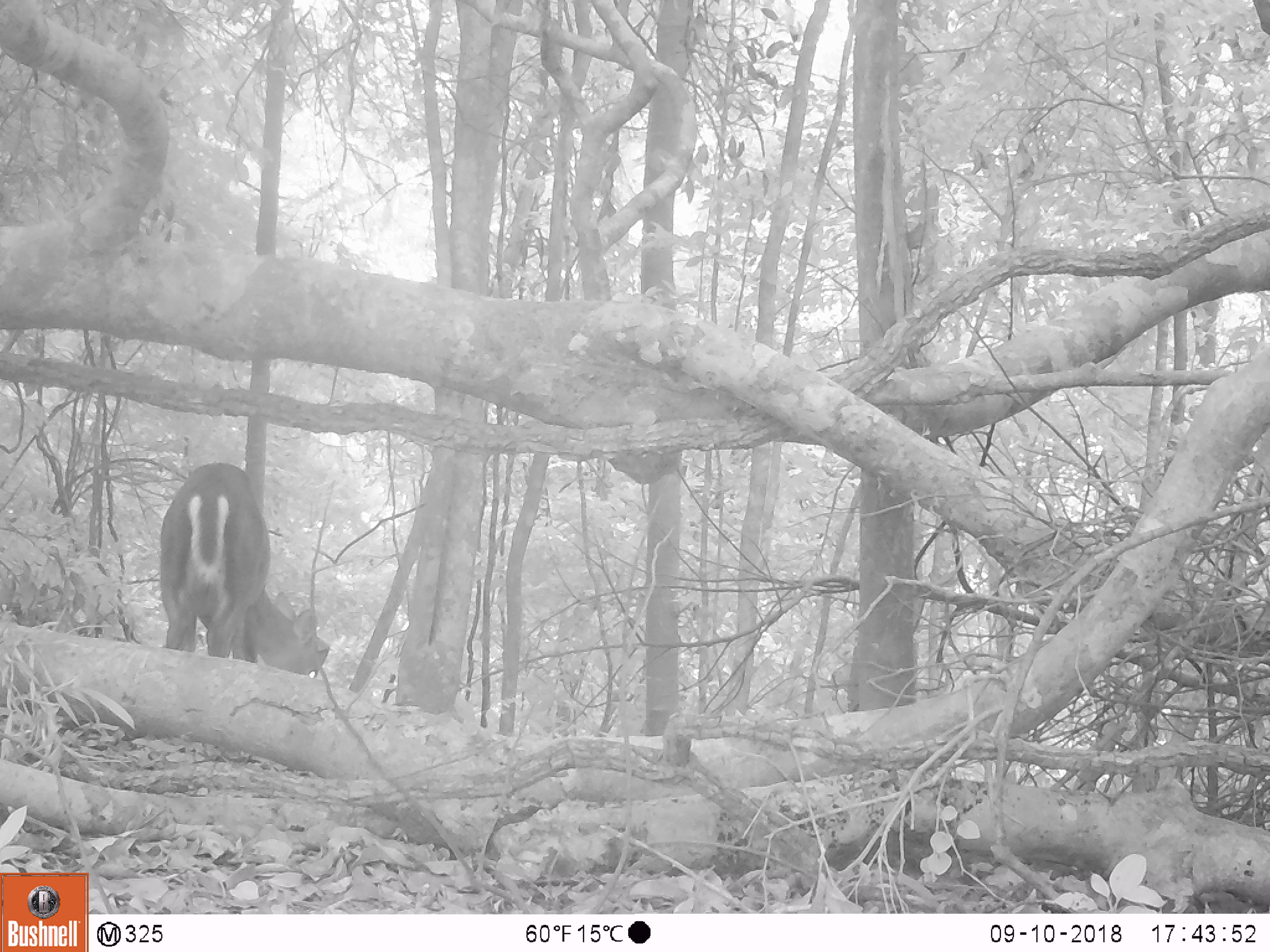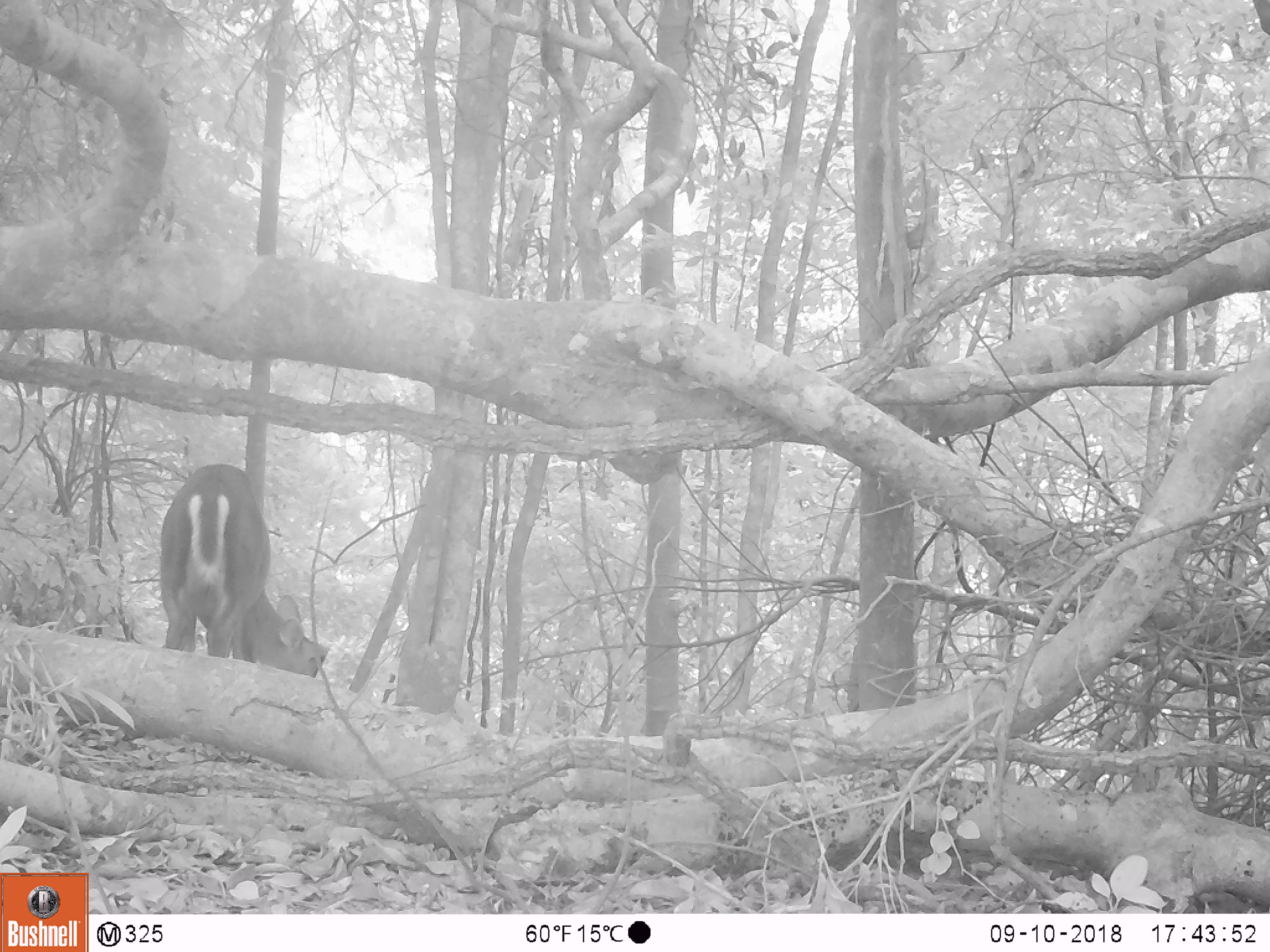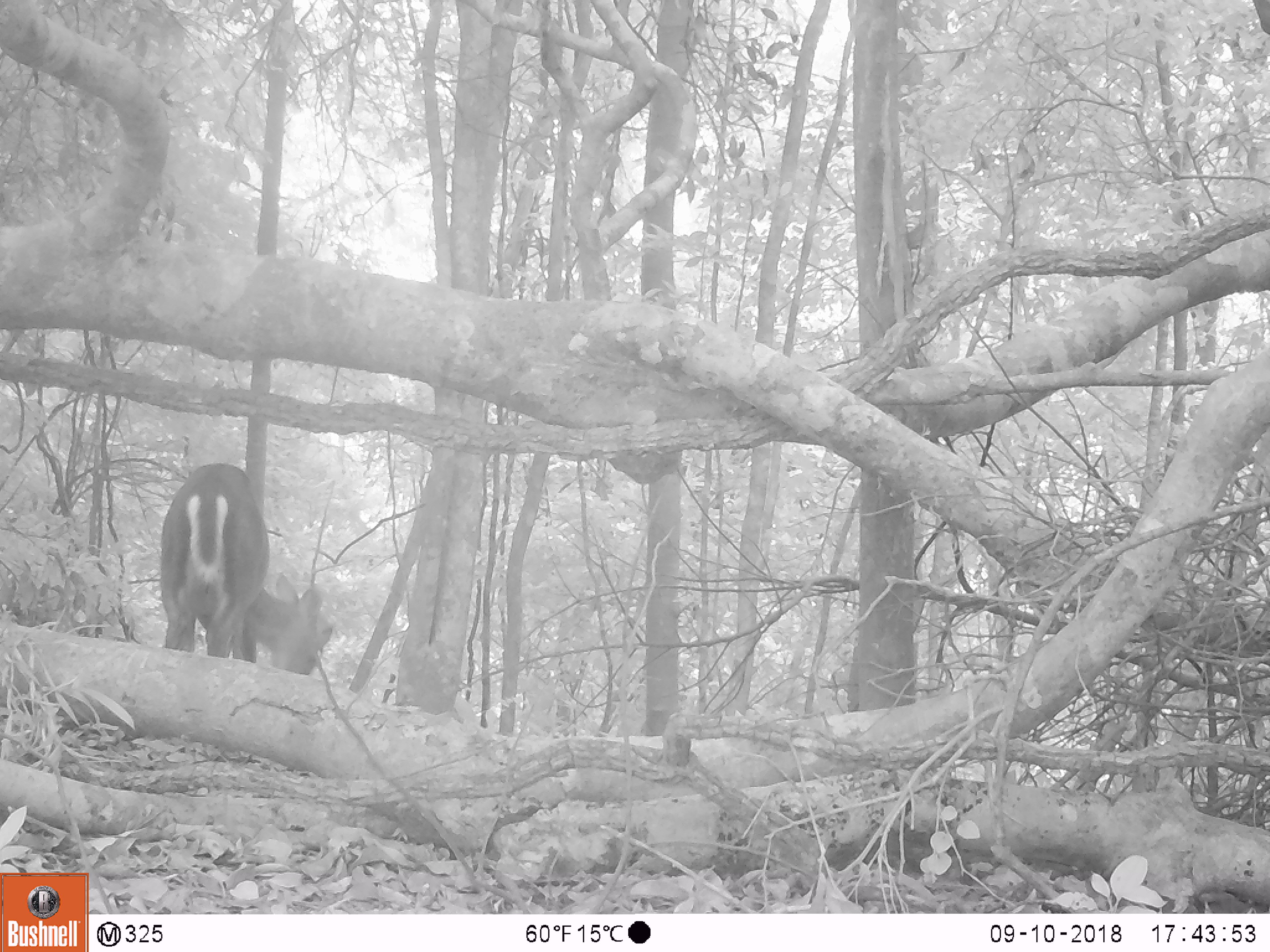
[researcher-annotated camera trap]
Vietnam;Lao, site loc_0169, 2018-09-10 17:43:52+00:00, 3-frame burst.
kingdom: Animalia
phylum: Chordata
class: Mammalia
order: Artiodactyla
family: Cervidae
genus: Muntiacus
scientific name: Muntiacus rooseveltorum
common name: roosevelt's muntjac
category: roosevelts muntjac group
Roosevelts muntjac group (roosevelt's muntjac) (Muntiacus rooseveltorum). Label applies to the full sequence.